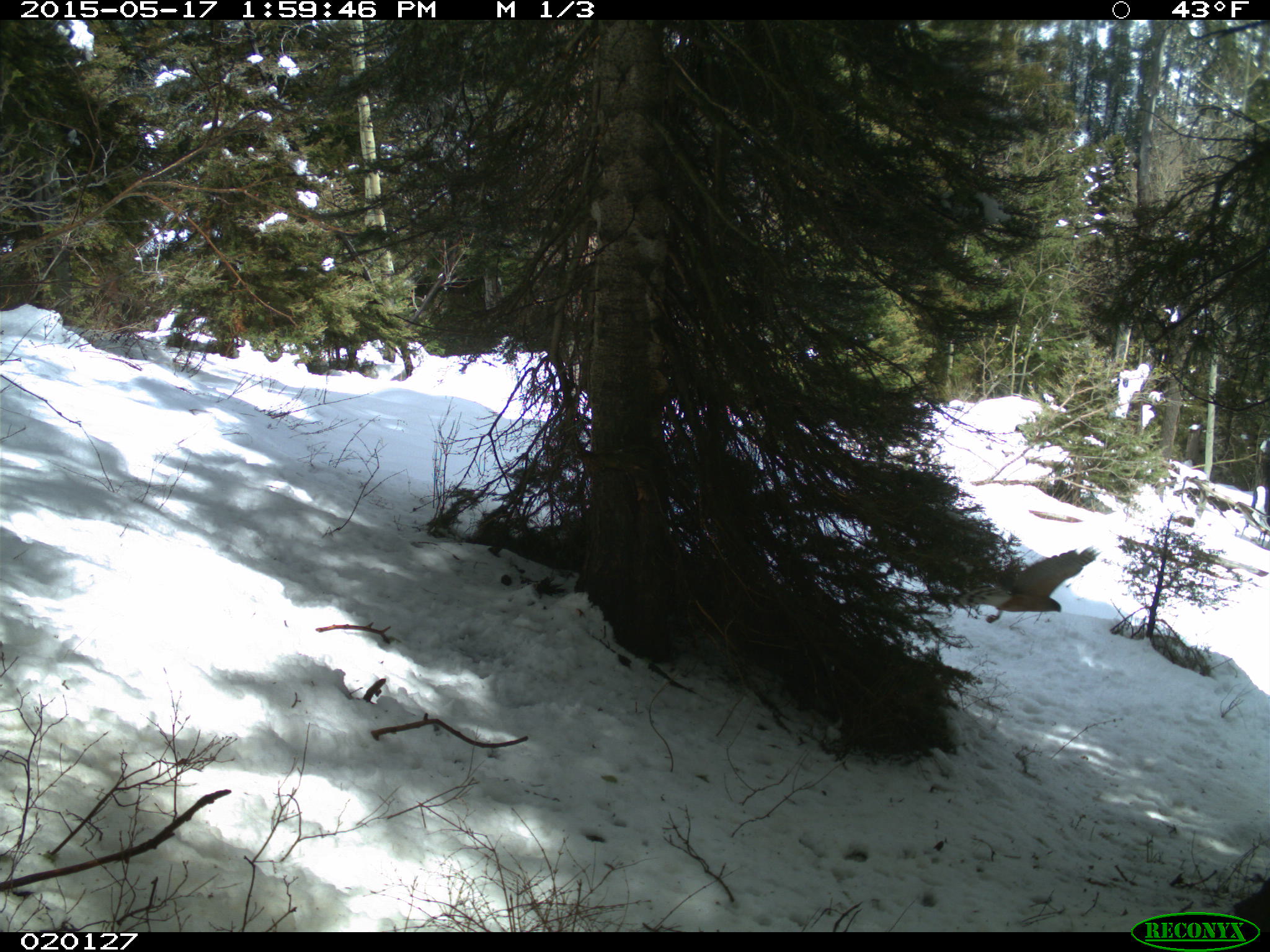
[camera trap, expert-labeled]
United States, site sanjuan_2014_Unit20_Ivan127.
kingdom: Animalia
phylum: Chordata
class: Aves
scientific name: Aves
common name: birds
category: unidentified bird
Unidentified bird (birds) (Aves).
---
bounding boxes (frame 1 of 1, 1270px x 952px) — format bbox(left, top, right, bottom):
animal: bbox(954, 547, 1100, 624)